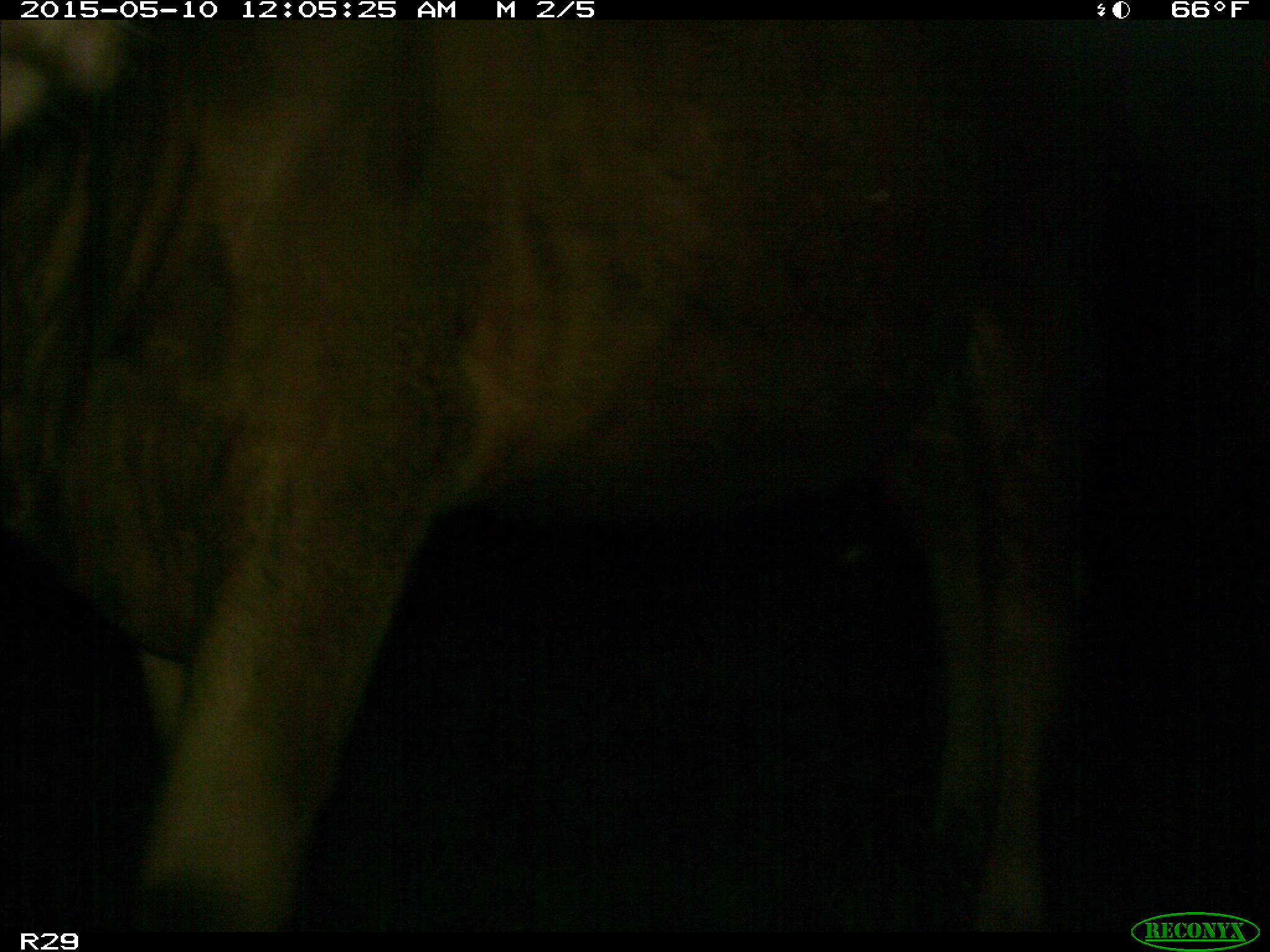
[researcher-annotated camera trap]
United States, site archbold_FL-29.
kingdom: Animalia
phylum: Chordata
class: Mammalia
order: Artiodactyla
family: Bovidae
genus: Bos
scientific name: Bos taurus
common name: domestic cow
Bos taurus (domestic cow).